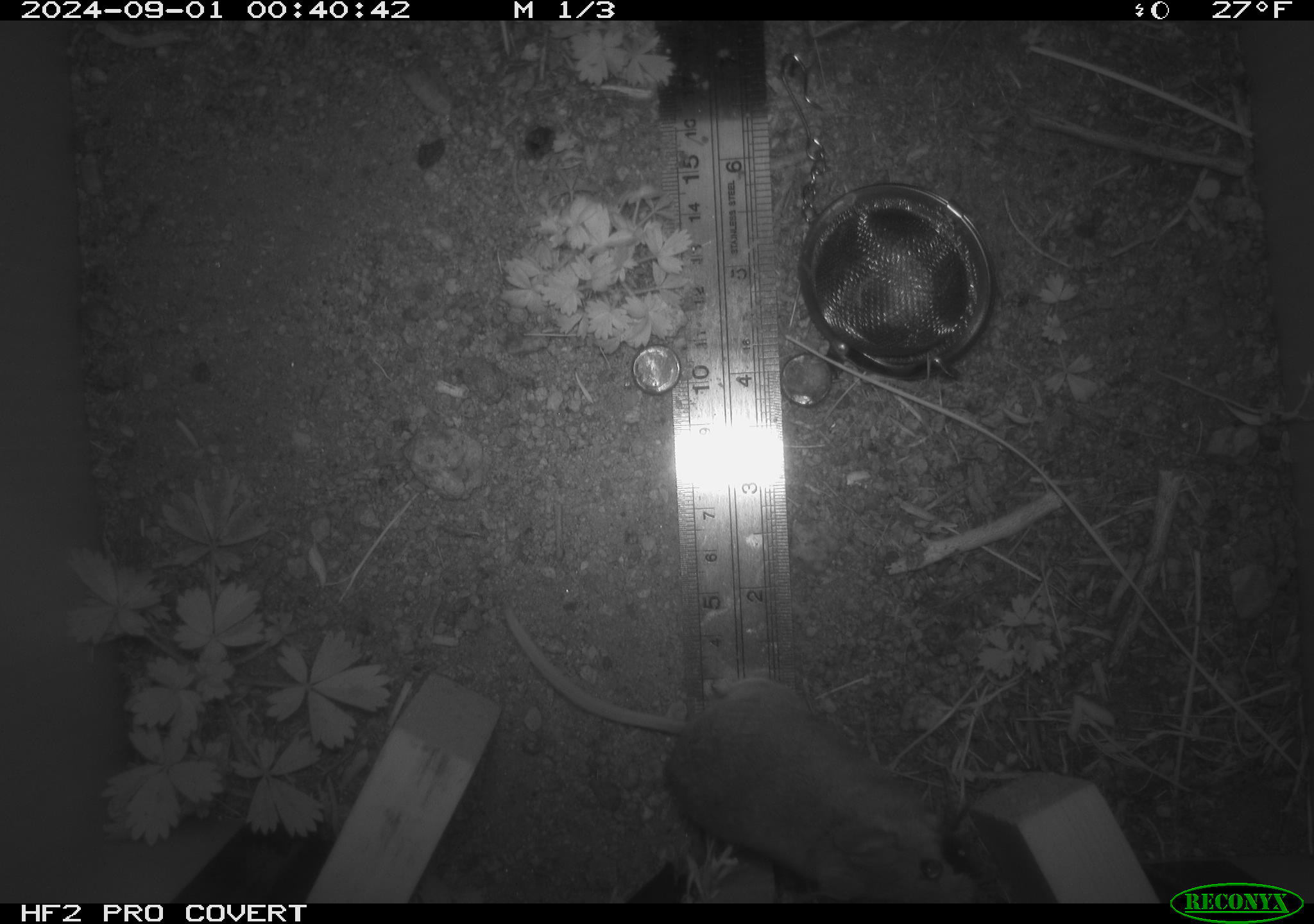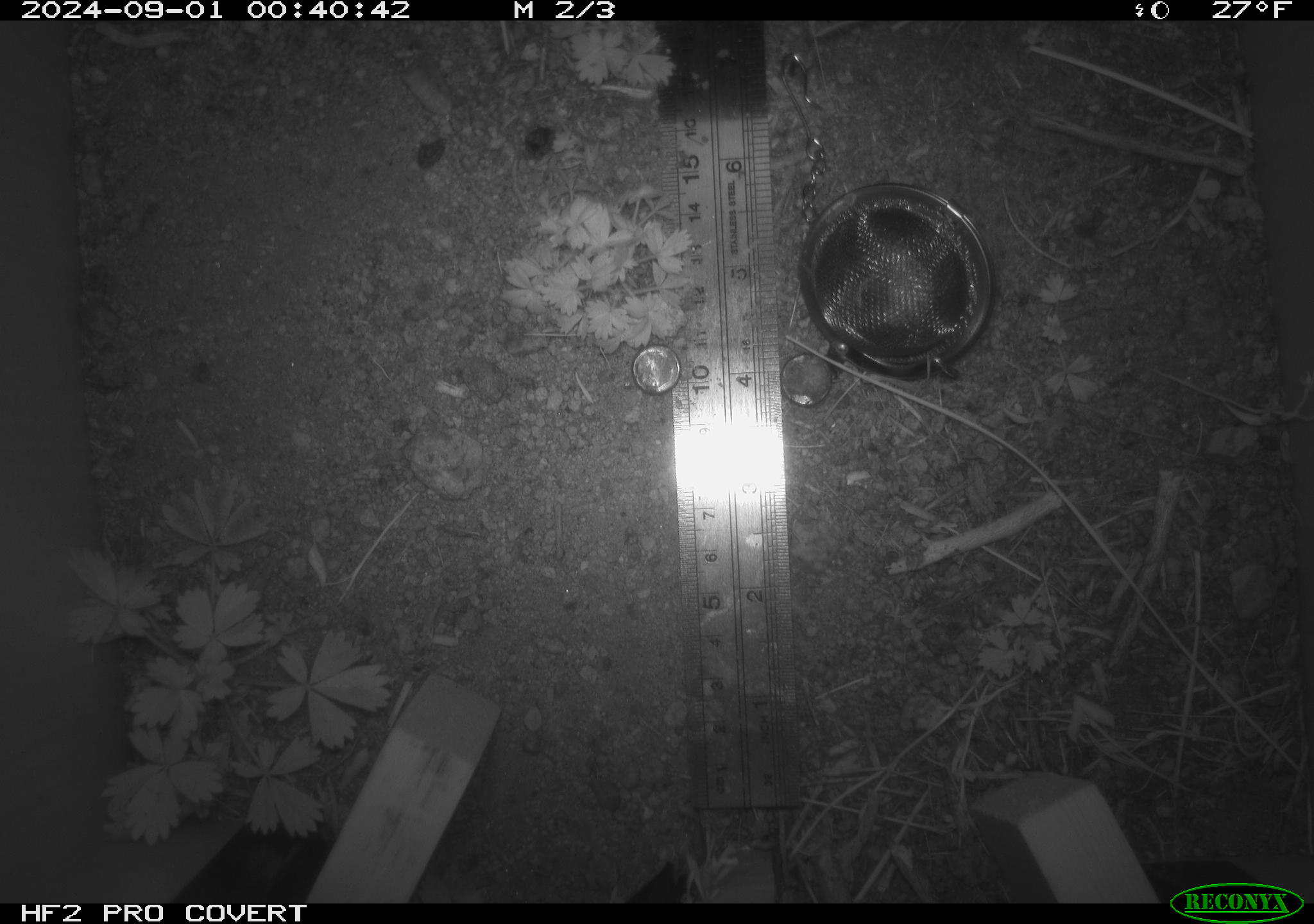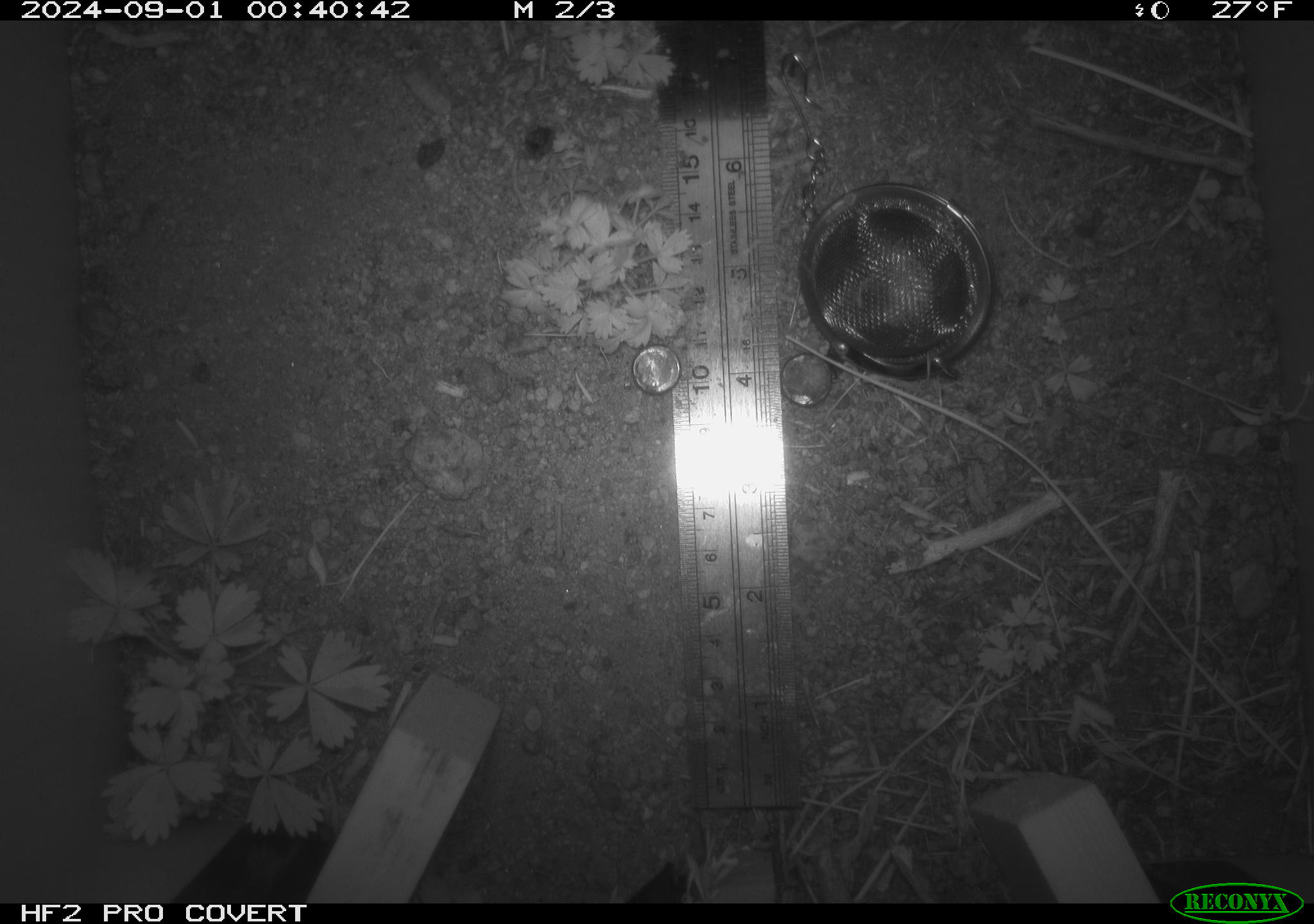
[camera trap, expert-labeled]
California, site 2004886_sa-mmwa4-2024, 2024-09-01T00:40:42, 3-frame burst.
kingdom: Animalia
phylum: Chordata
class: Mammalia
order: Rodentia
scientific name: Rodentia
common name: mouse species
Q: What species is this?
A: Mouse species (Rodentia).